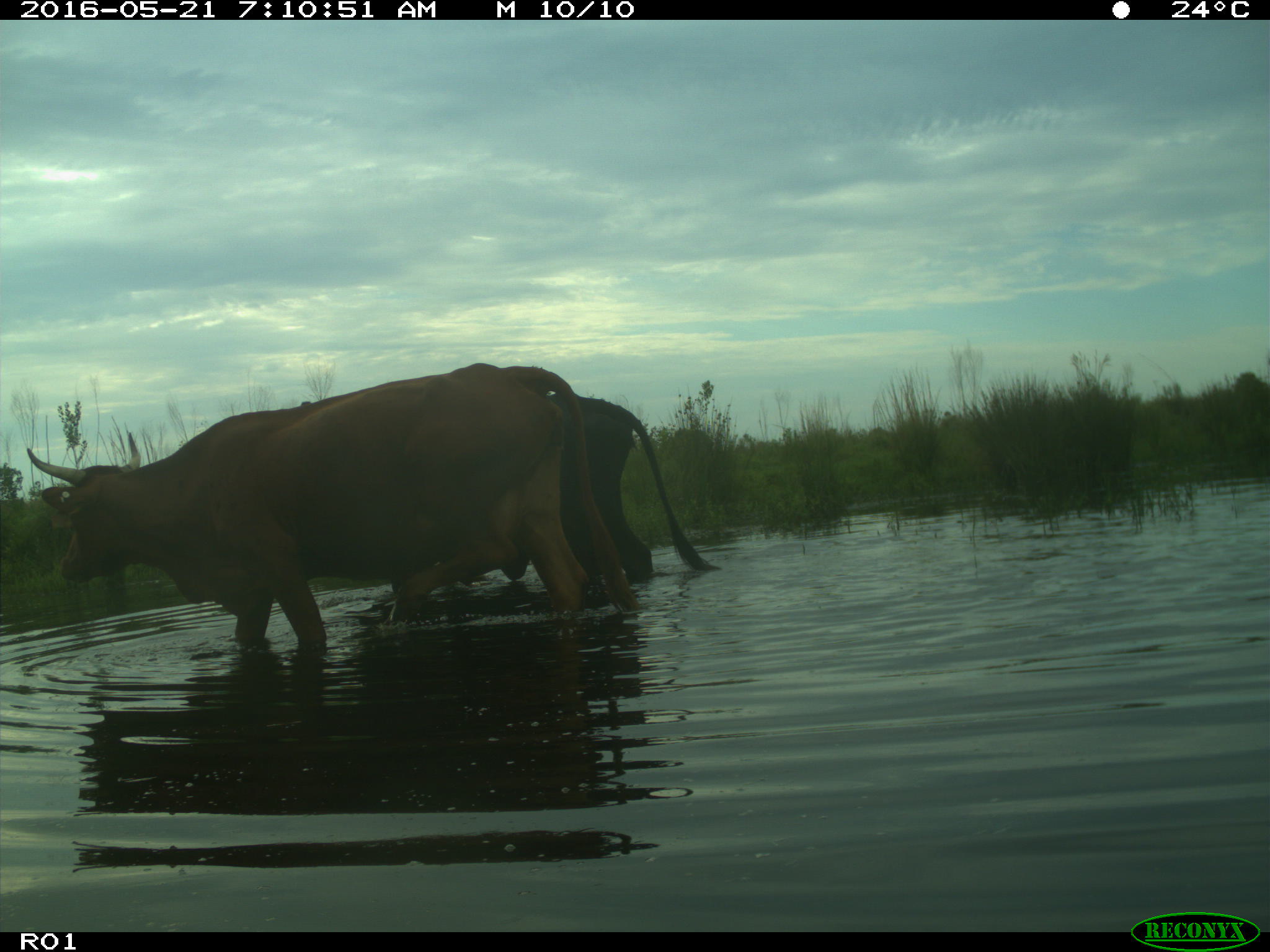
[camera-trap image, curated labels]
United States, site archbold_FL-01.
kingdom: Animalia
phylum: Chordata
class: Mammalia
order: Artiodactyla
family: Bovidae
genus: Bos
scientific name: Bos taurus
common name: domestic cow